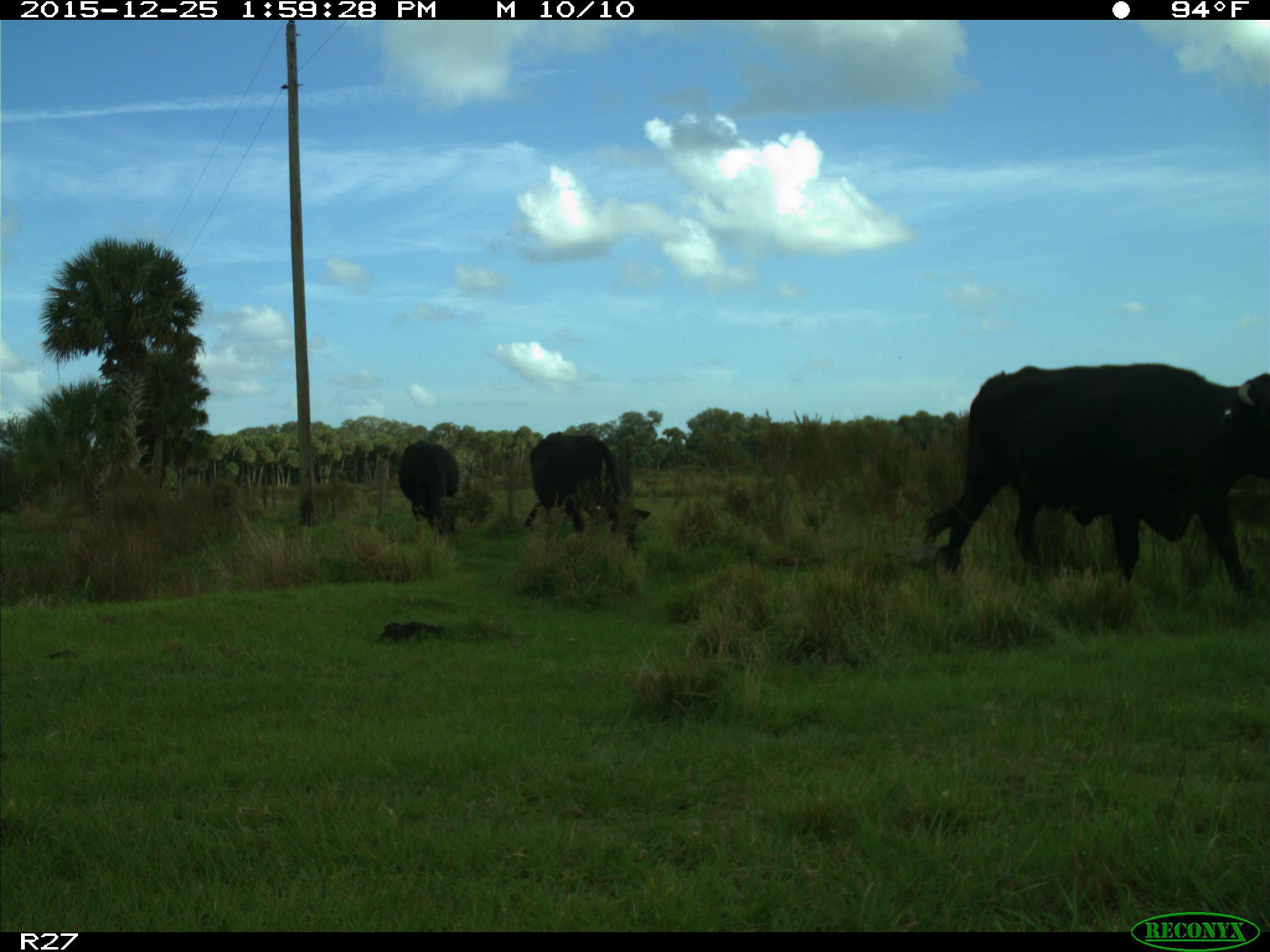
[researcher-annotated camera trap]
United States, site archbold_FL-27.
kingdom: Animalia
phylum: Chordata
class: Mammalia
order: Artiodactyla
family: Bovidae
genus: Bos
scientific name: Bos taurus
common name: domestic cow